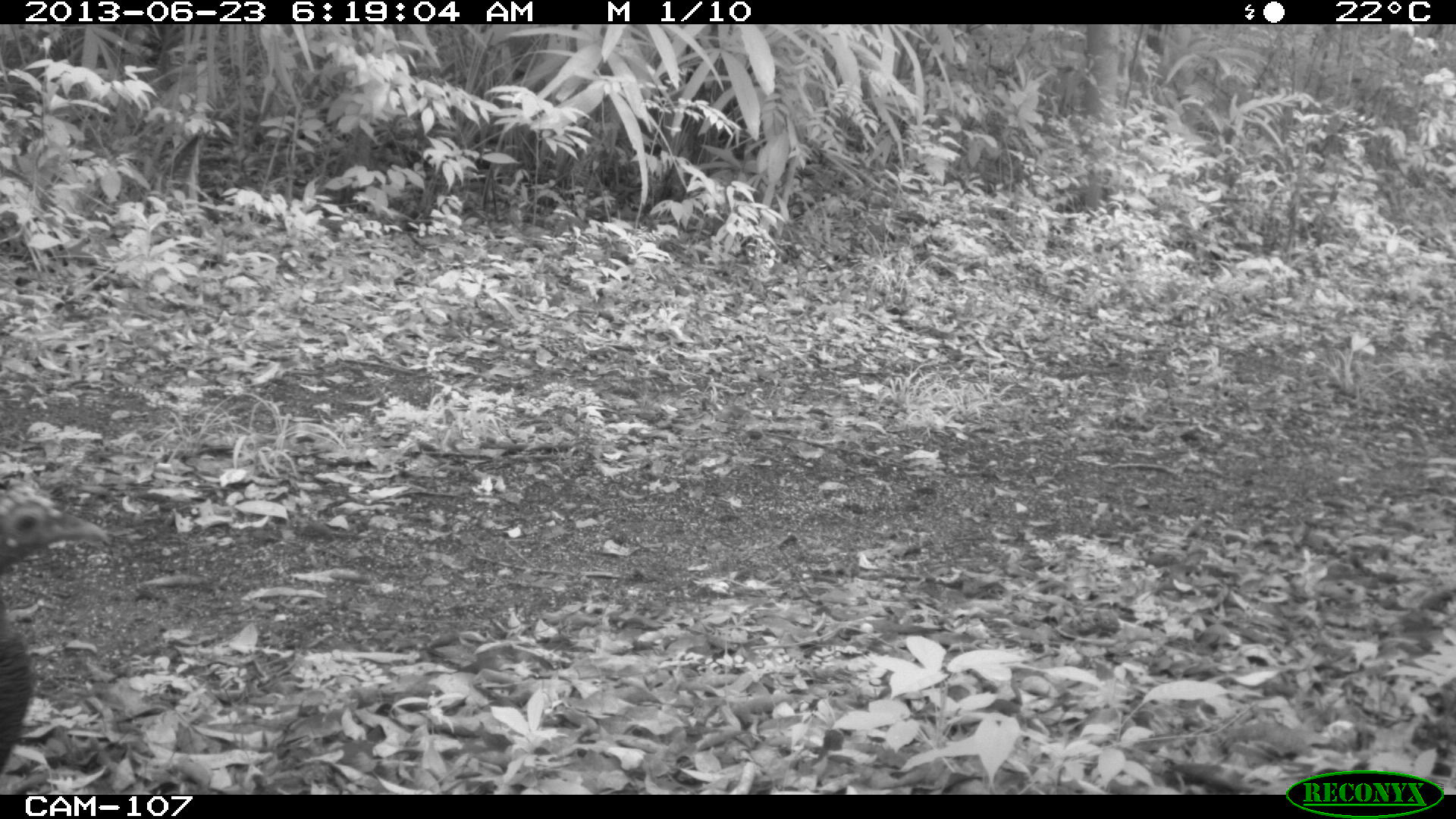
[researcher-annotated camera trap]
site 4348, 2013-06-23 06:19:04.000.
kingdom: Animalia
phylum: Chordata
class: Aves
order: Galliformes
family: Phasianidae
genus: Meleagris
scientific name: Meleagris ocellata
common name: ocellated turkey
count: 1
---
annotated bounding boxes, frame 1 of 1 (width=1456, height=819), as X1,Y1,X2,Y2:
meleagris ocellata: 0,475,112,784